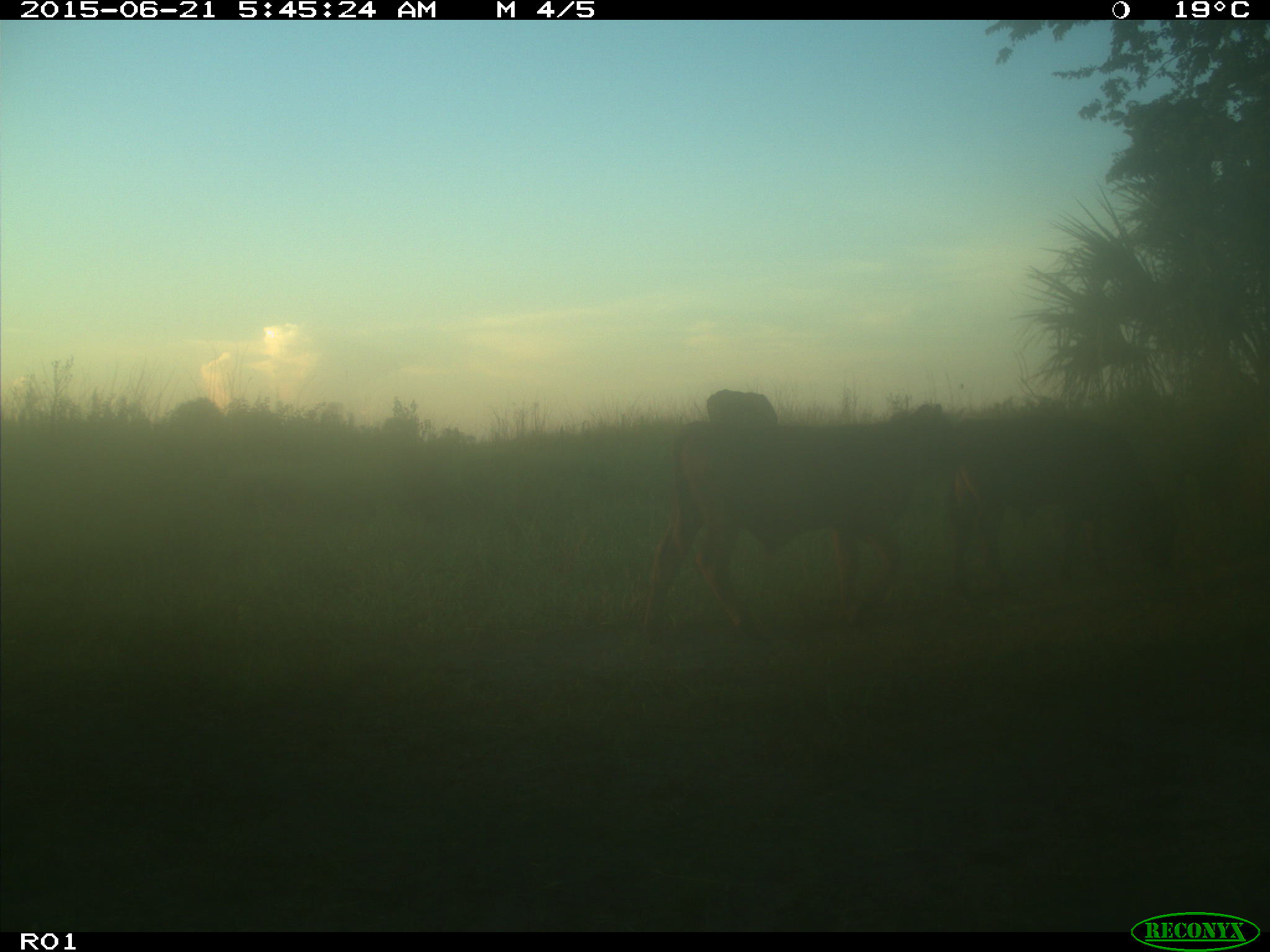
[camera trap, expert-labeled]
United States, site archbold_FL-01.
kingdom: Animalia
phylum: Chordata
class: Mammalia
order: Artiodactyla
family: Bovidae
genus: Bos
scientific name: Bos taurus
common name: domestic cow